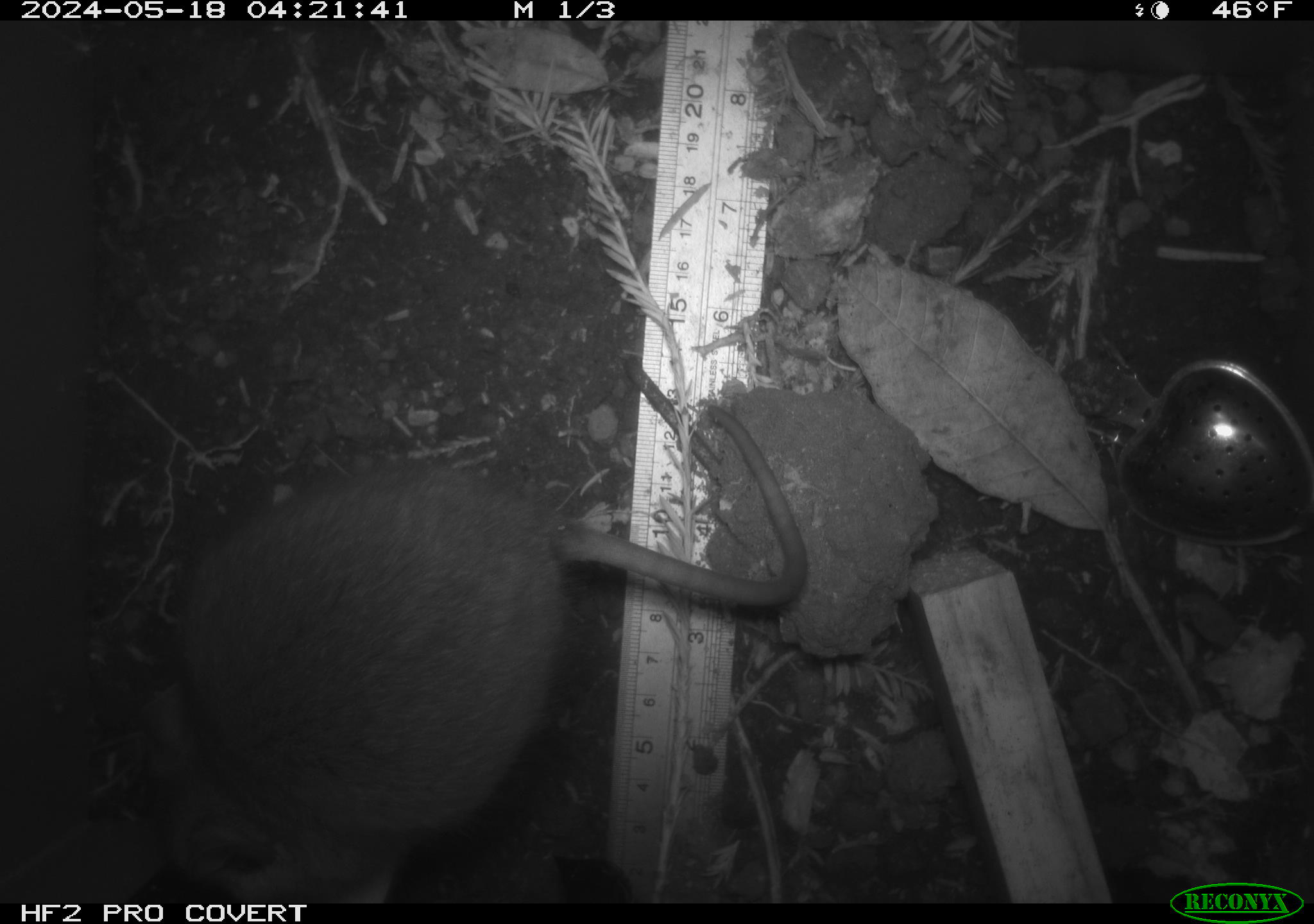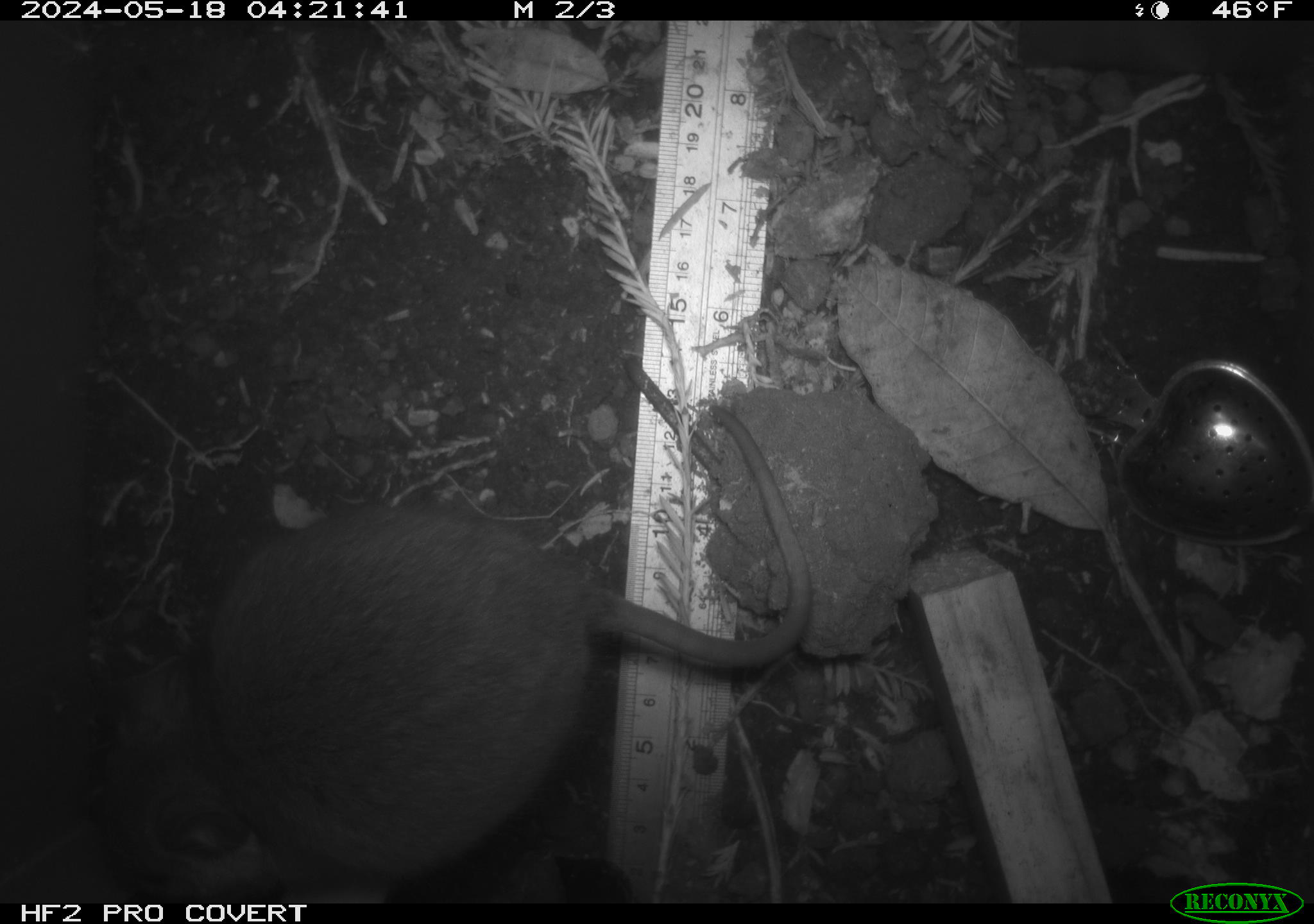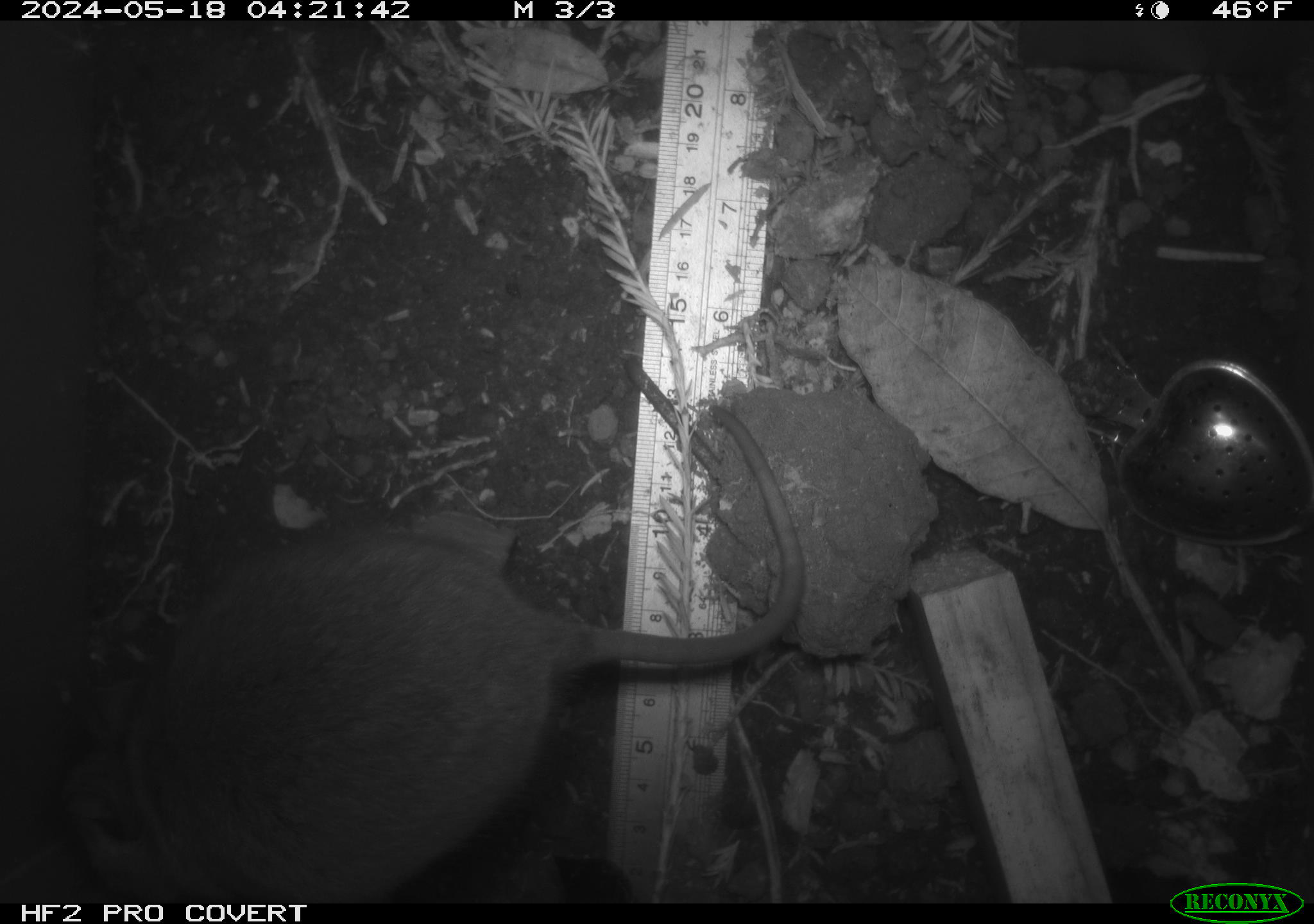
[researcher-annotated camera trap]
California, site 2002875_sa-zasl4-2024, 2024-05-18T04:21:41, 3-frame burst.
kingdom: Animalia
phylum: Chordata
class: Mammalia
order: Rodentia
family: Cricetidae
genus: Neotoma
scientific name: Neotoma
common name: pack rat or woodrat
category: neotoma species